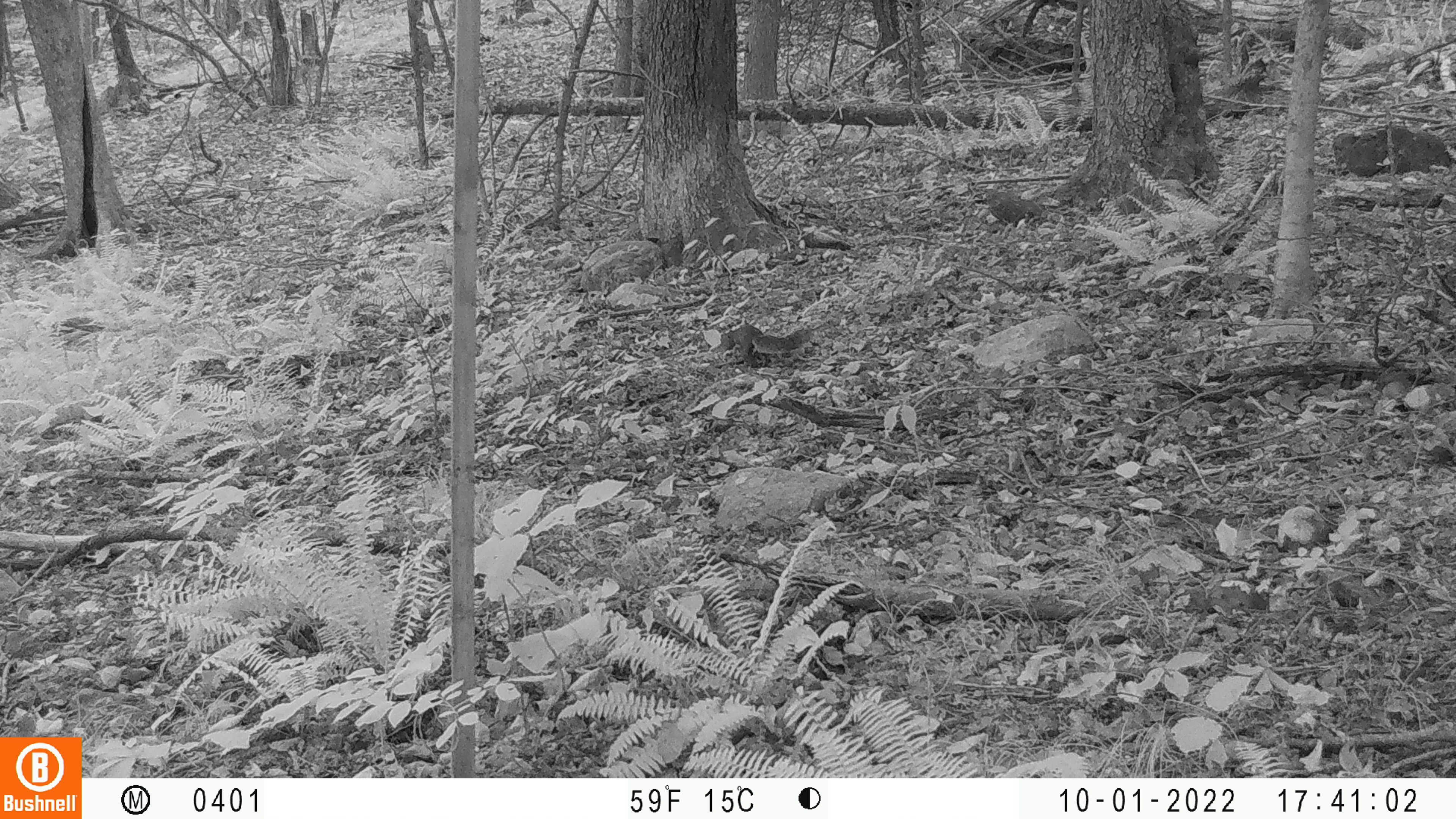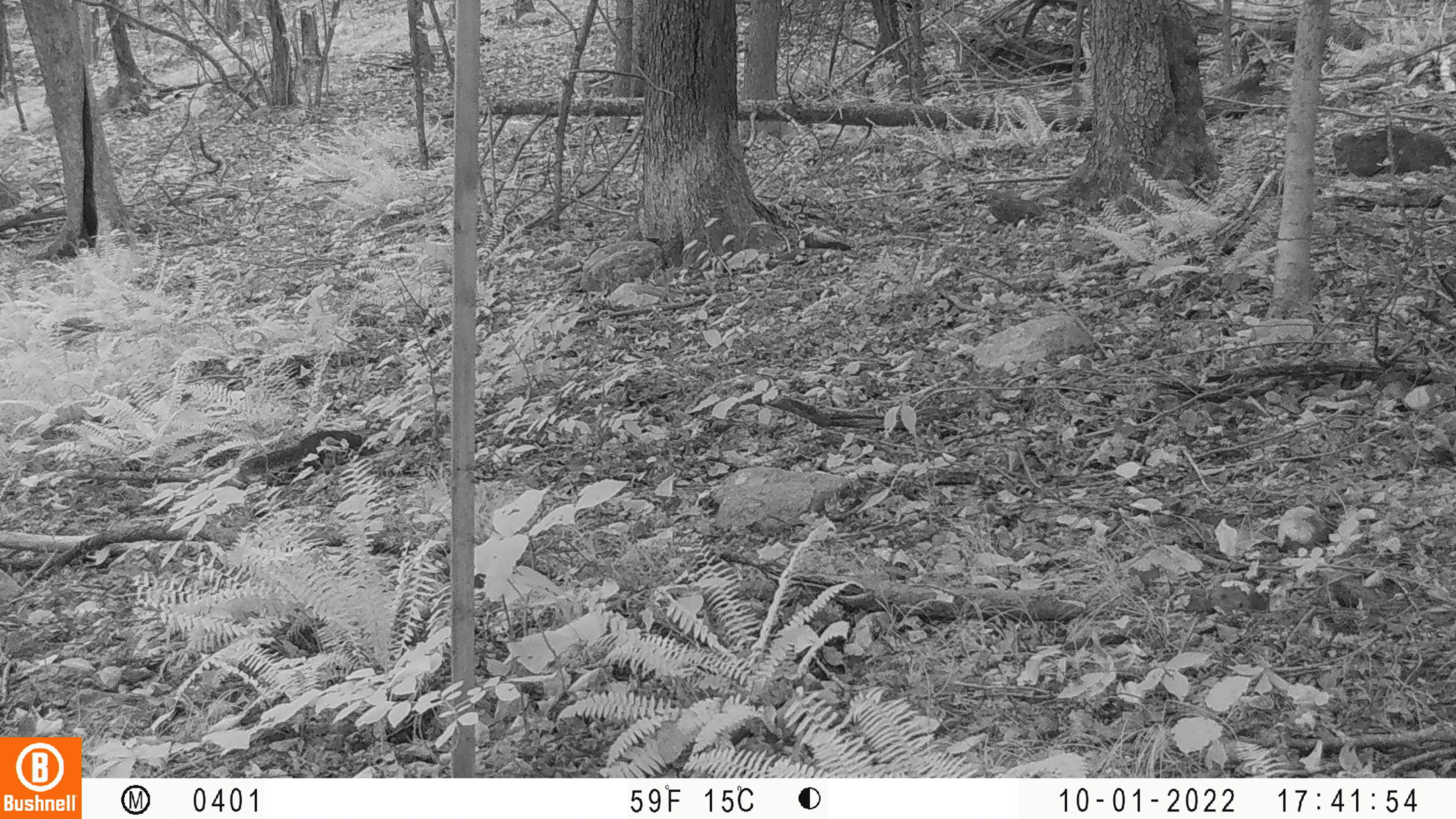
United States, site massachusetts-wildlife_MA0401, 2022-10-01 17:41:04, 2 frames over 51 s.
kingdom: Animalia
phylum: Chordata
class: Mammalia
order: Rodentia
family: Sciuridae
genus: Sciurus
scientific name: Sciurus carolinensis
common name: gray squirrel